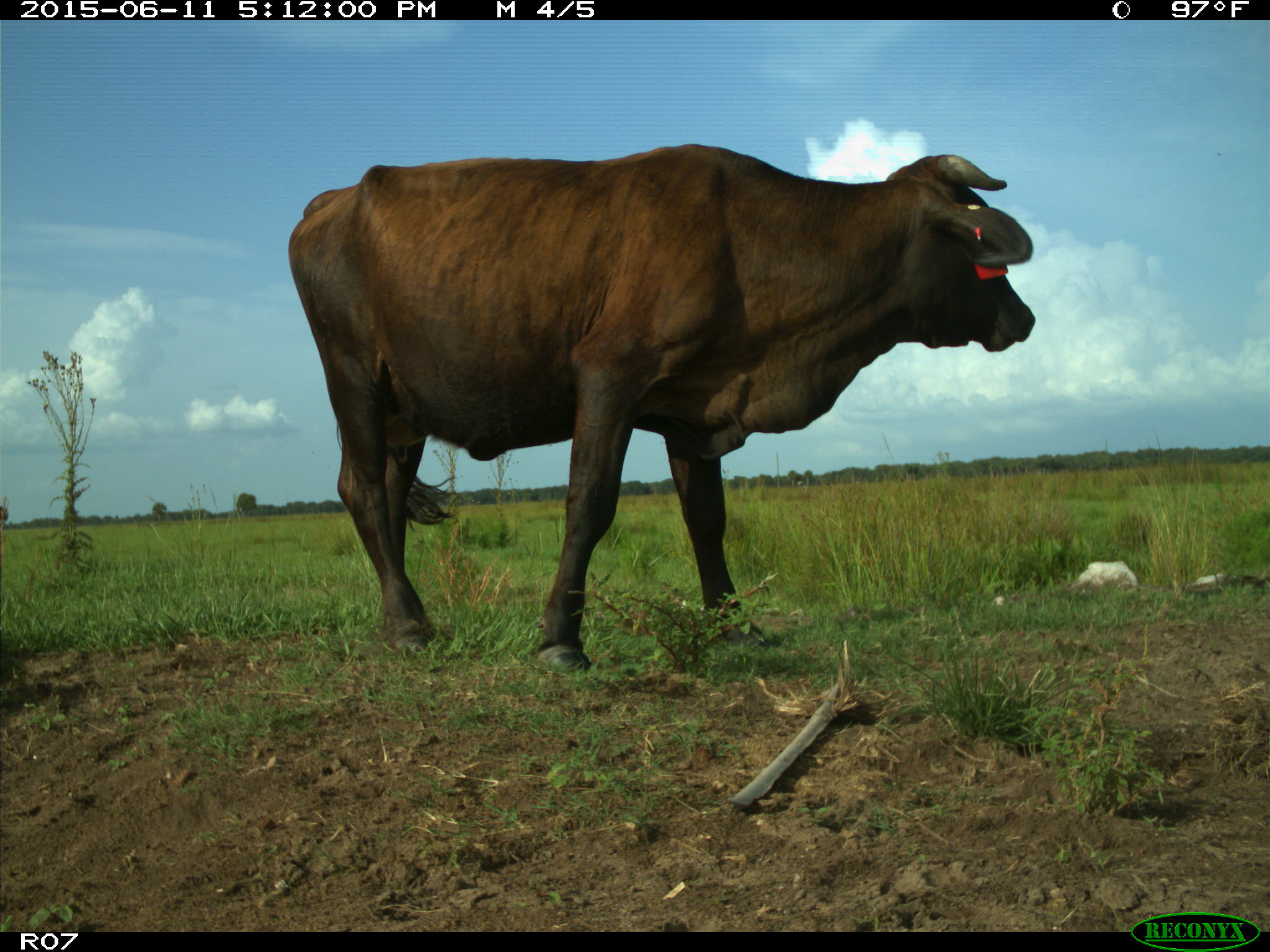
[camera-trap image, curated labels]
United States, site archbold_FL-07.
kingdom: Animalia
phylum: Chordata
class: Mammalia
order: Artiodactyla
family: Bovidae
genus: Bos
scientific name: Bos taurus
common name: domestic cow